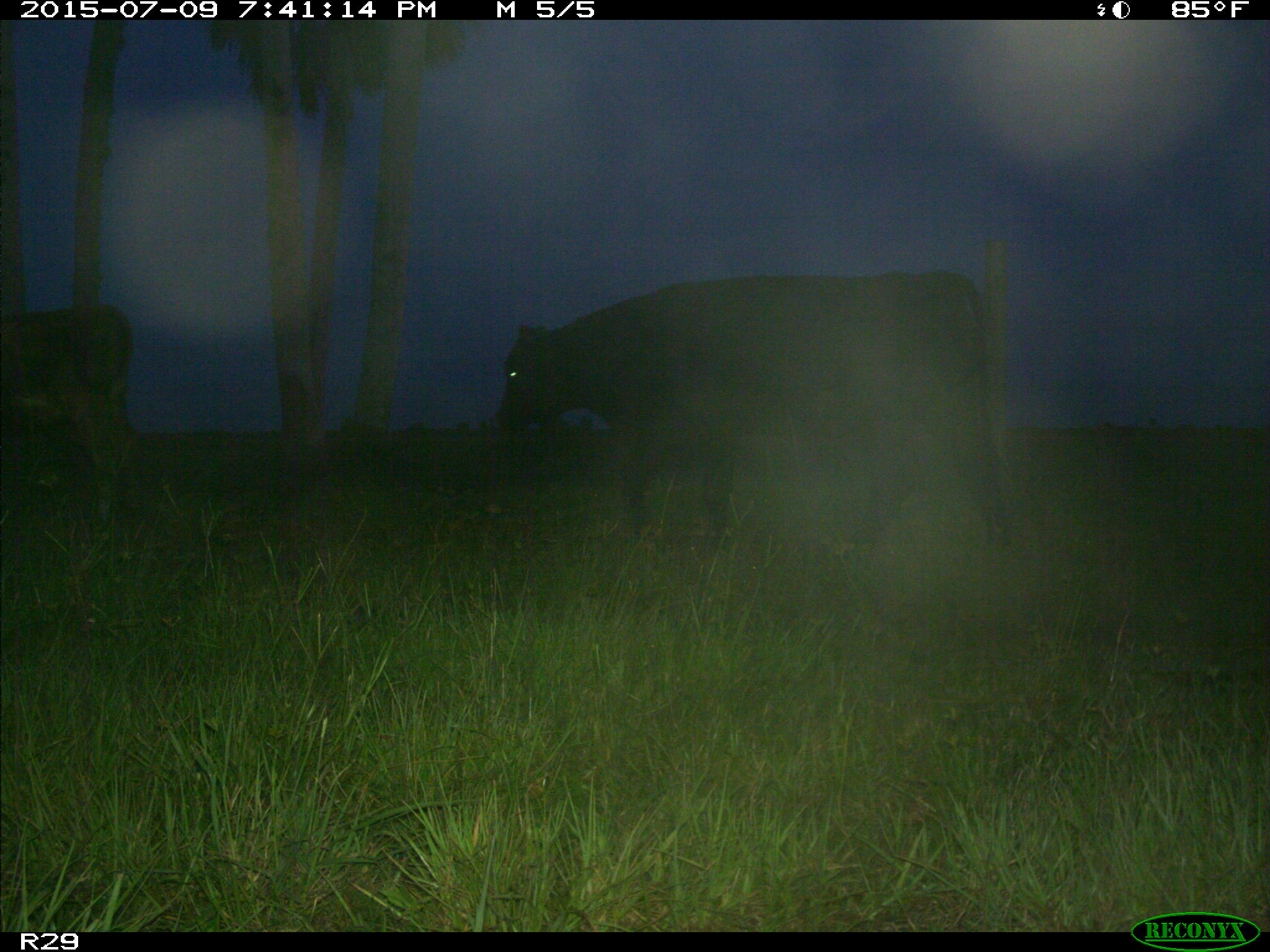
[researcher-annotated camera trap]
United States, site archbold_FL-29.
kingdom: Animalia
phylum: Chordata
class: Mammalia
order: Artiodactyla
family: Bovidae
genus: Bos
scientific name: Bos taurus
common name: domestic cow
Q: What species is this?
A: Bos taurus (domestic cow).